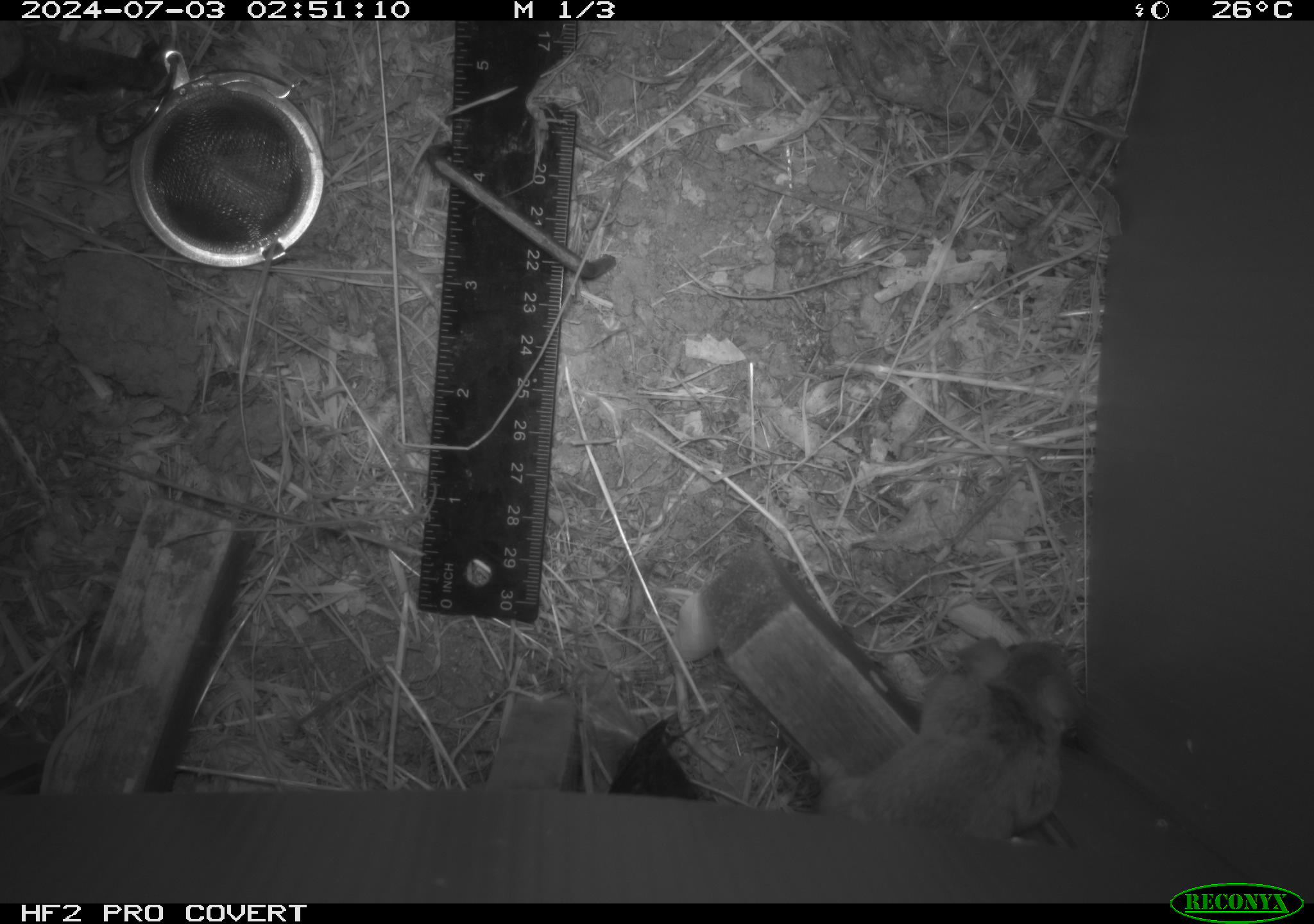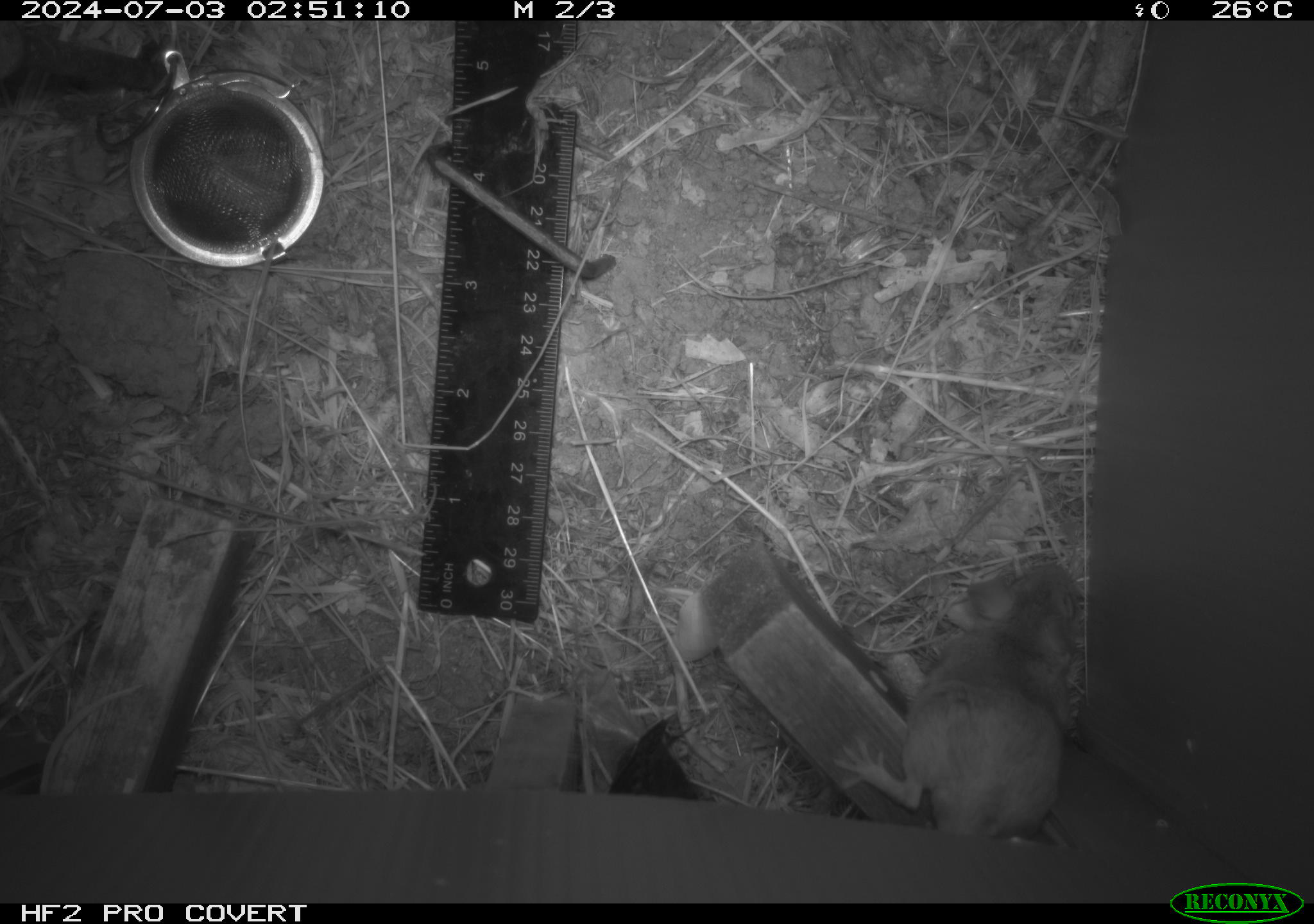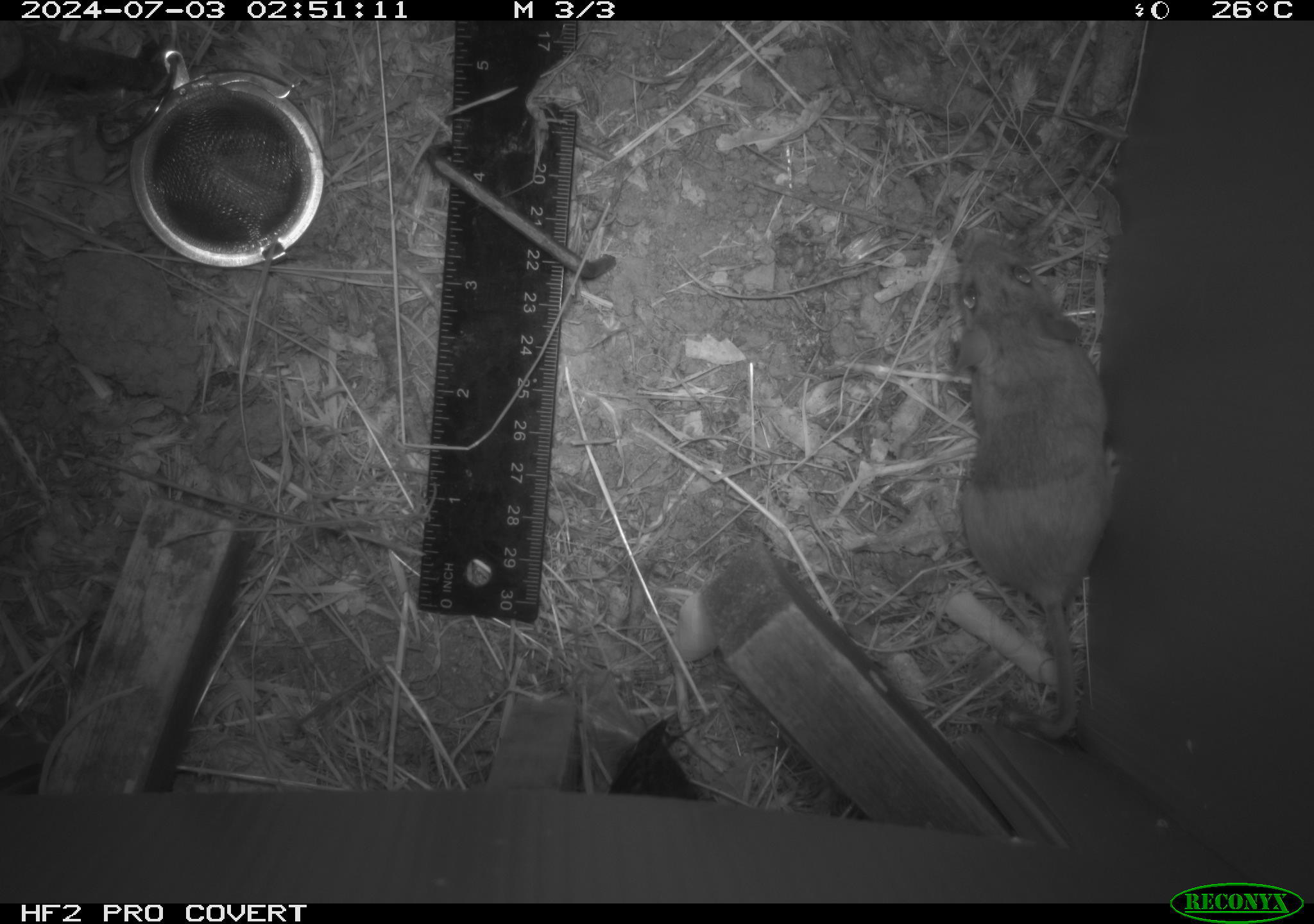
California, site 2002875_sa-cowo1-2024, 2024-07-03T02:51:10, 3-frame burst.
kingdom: Animalia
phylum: Chordata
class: Mammalia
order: Rodentia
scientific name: Rodentia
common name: mouse species